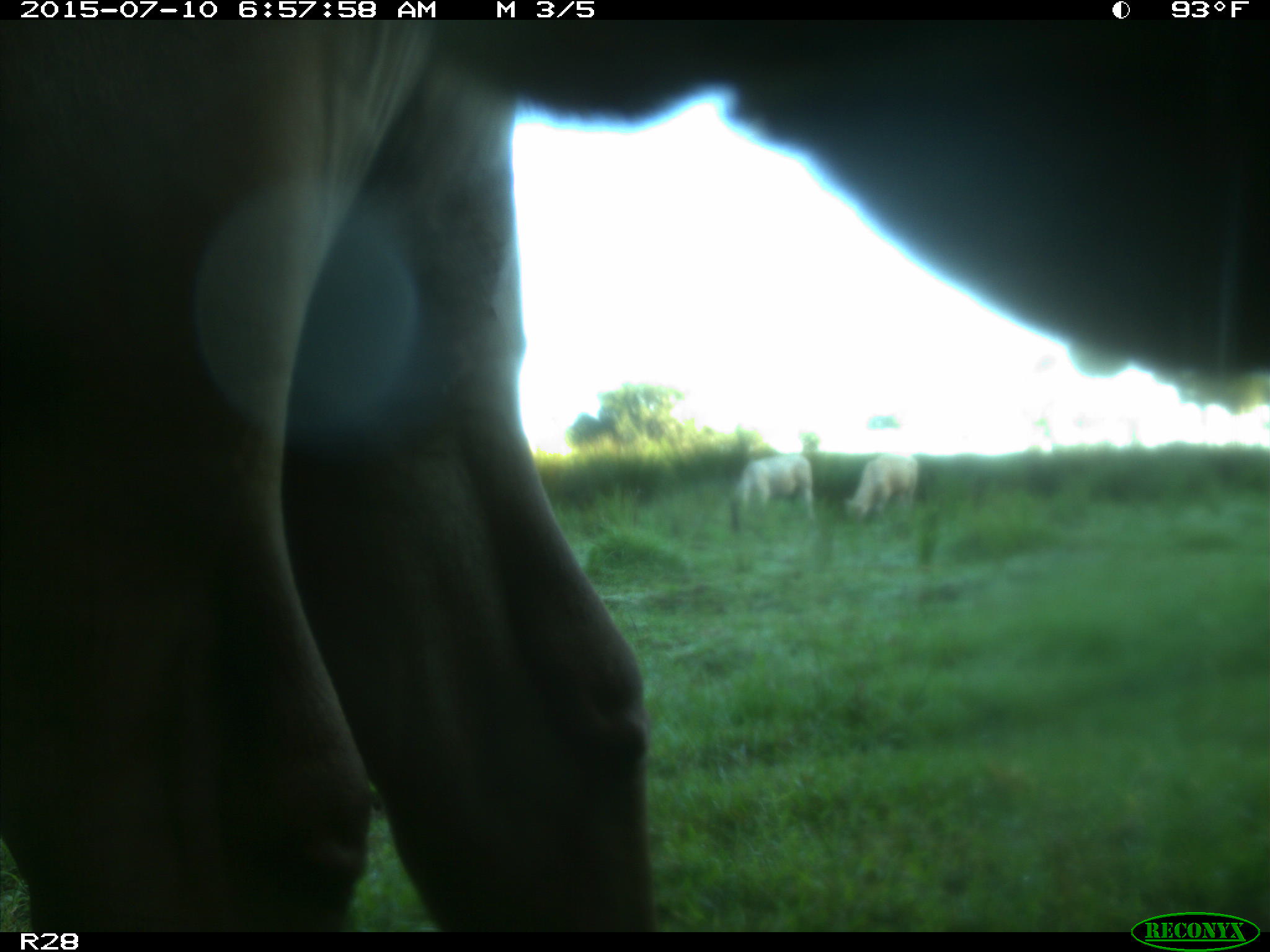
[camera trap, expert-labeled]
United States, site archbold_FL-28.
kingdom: Animalia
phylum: Chordata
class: Mammalia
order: Artiodactyla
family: Bovidae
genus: Bos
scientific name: Bos taurus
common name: domestic cow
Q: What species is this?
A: Bos taurus (domestic cow).